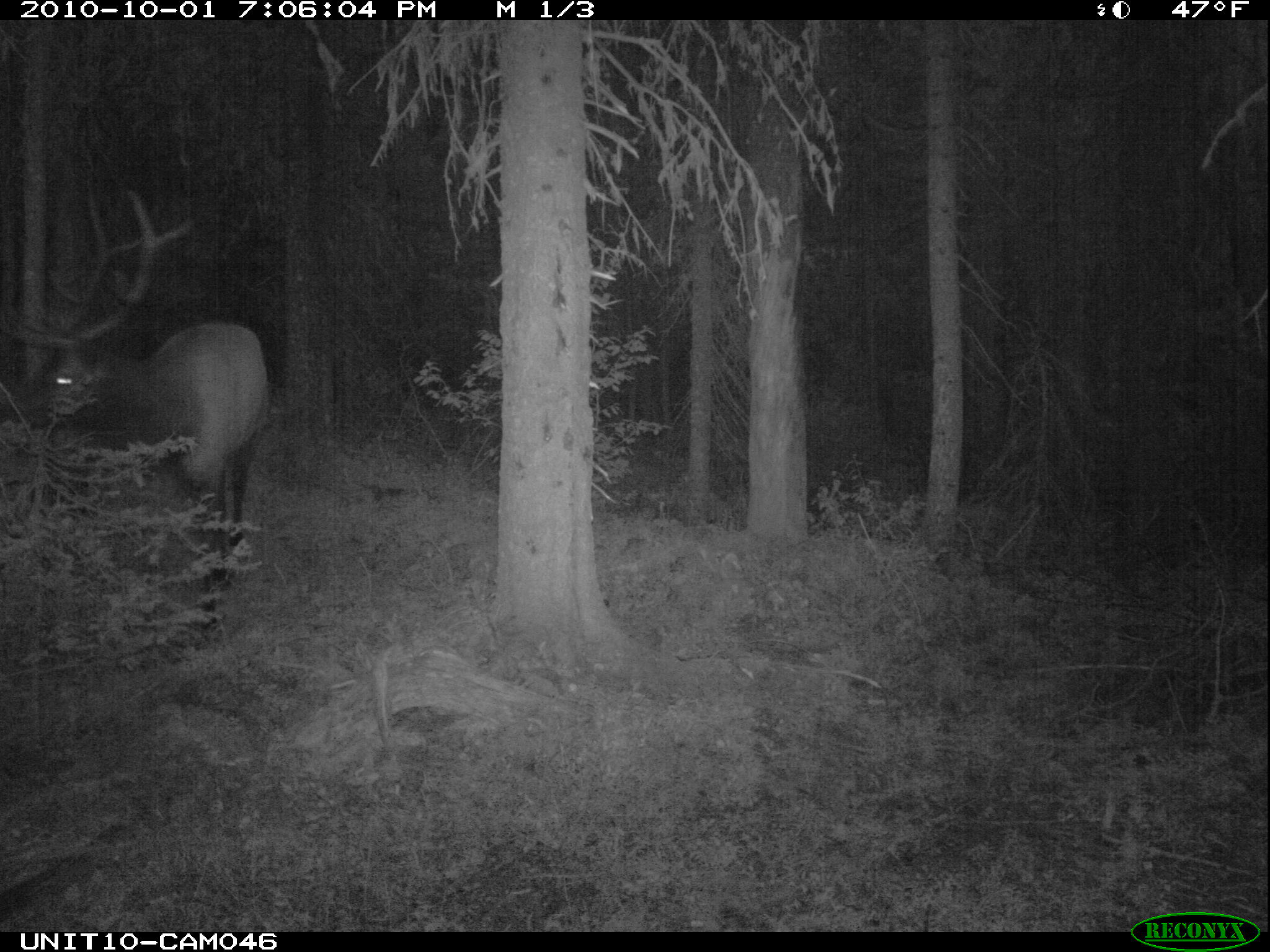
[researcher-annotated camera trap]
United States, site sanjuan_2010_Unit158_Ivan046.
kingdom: Animalia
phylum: Chordata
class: Mammalia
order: Artiodactyla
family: Cervidae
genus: Cervus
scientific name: Cervus elaphus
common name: red deer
Cervus elaphus (red deer).